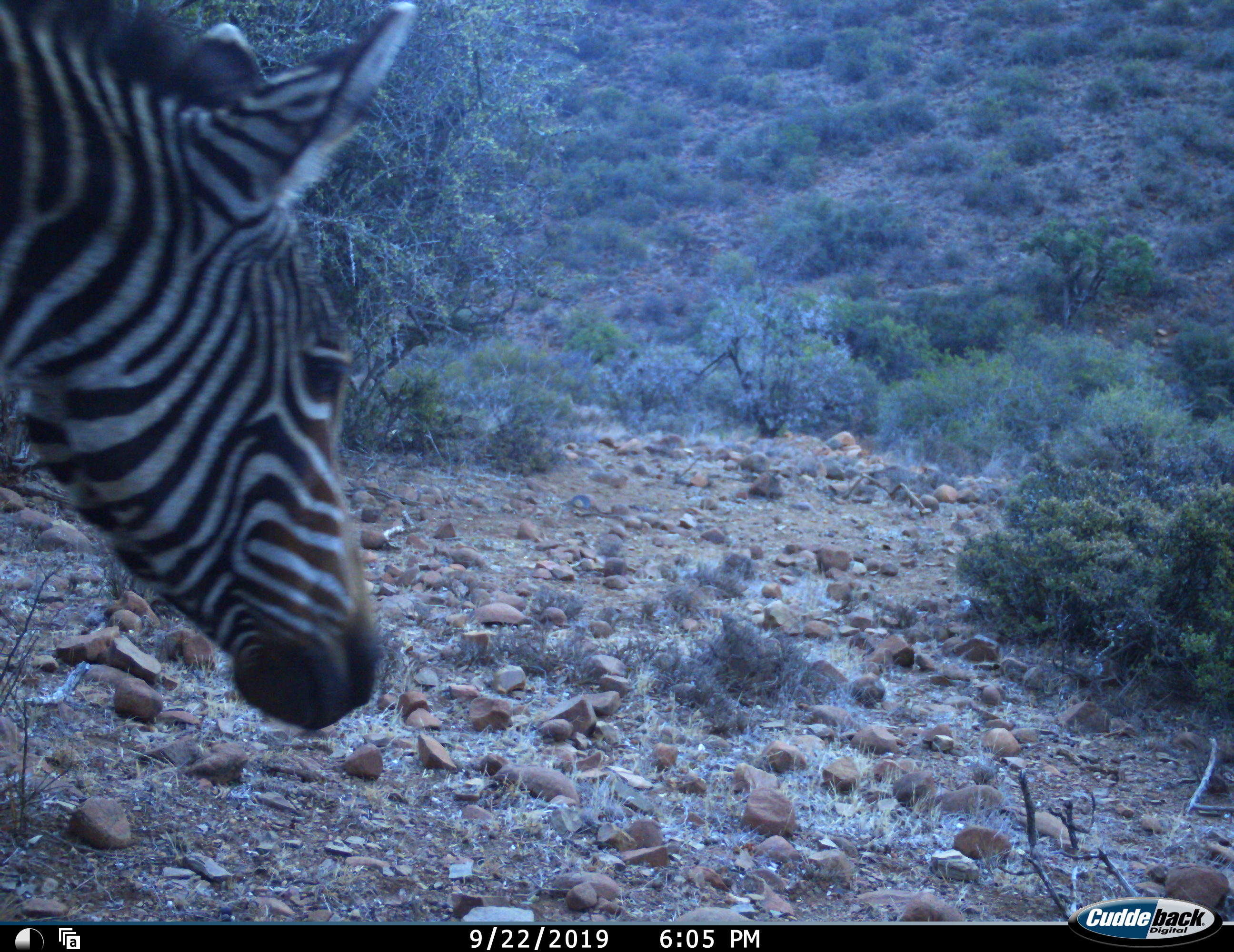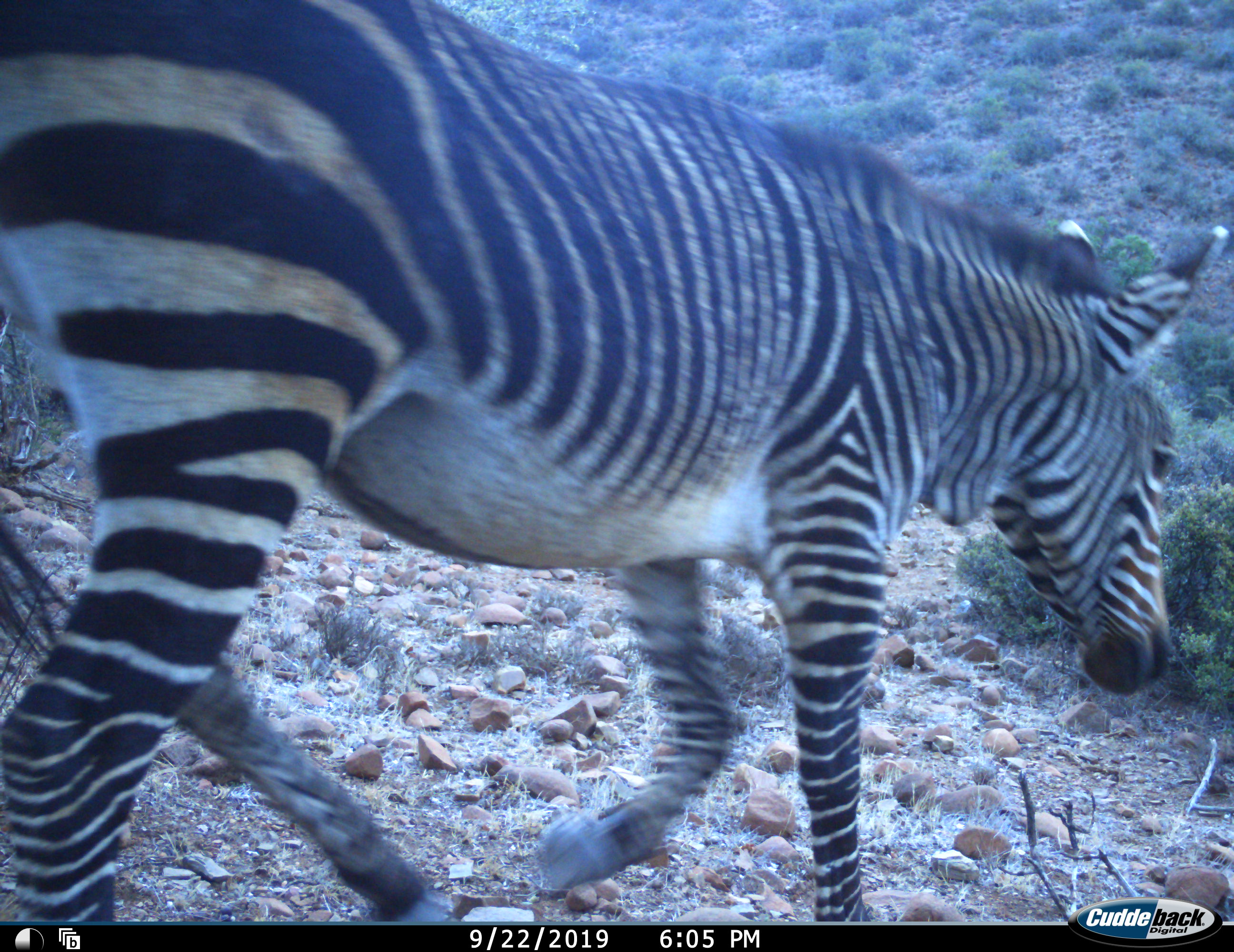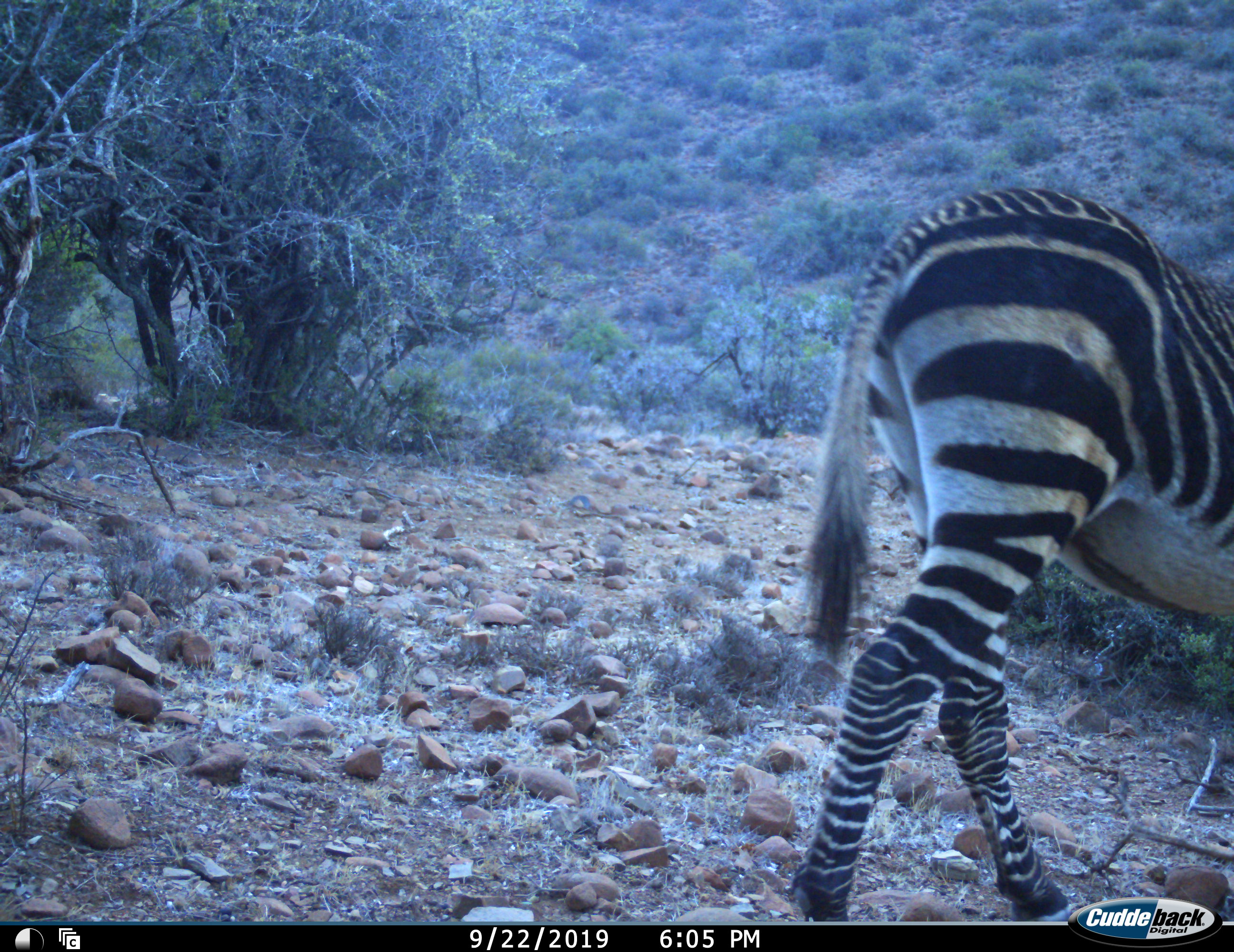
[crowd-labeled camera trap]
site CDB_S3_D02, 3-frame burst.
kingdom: Animalia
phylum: Chordata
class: Mammalia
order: Perissodactyla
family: Equidae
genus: Equus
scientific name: Equus zebra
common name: mountain zebra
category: zebramountain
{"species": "zebramountain (mountain zebra) (Equus zebra)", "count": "1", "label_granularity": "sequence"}